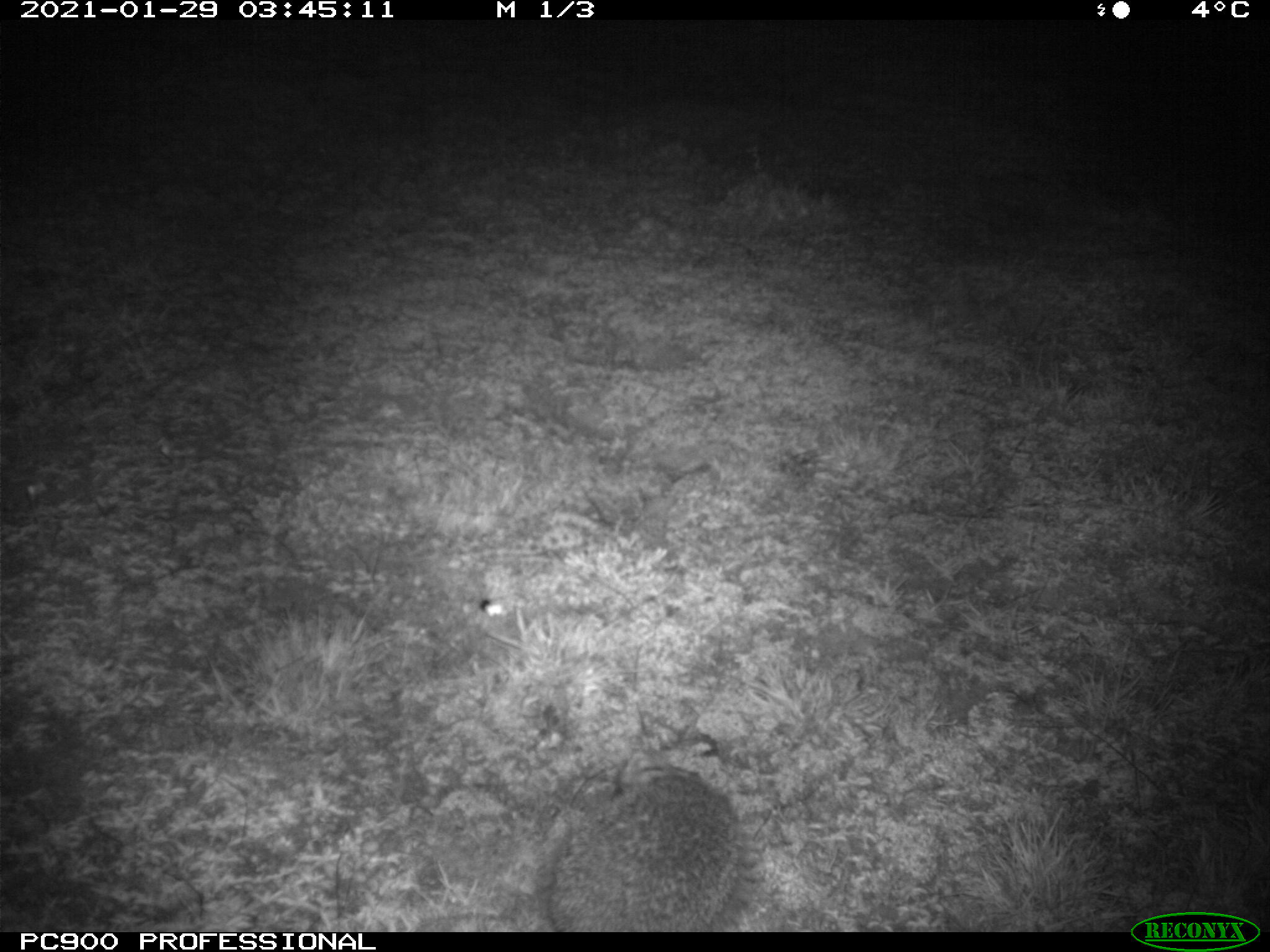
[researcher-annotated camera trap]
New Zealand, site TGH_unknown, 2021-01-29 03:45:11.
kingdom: Animalia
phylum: Chordata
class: Mammalia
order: Eulipotyphla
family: Erinaceidae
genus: Erinaceus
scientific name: Erinaceus europaeus europaeus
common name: european hedgehog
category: hedgehog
Hedgehog (european hedgehog) (Erinaceus europaeus europaeus).